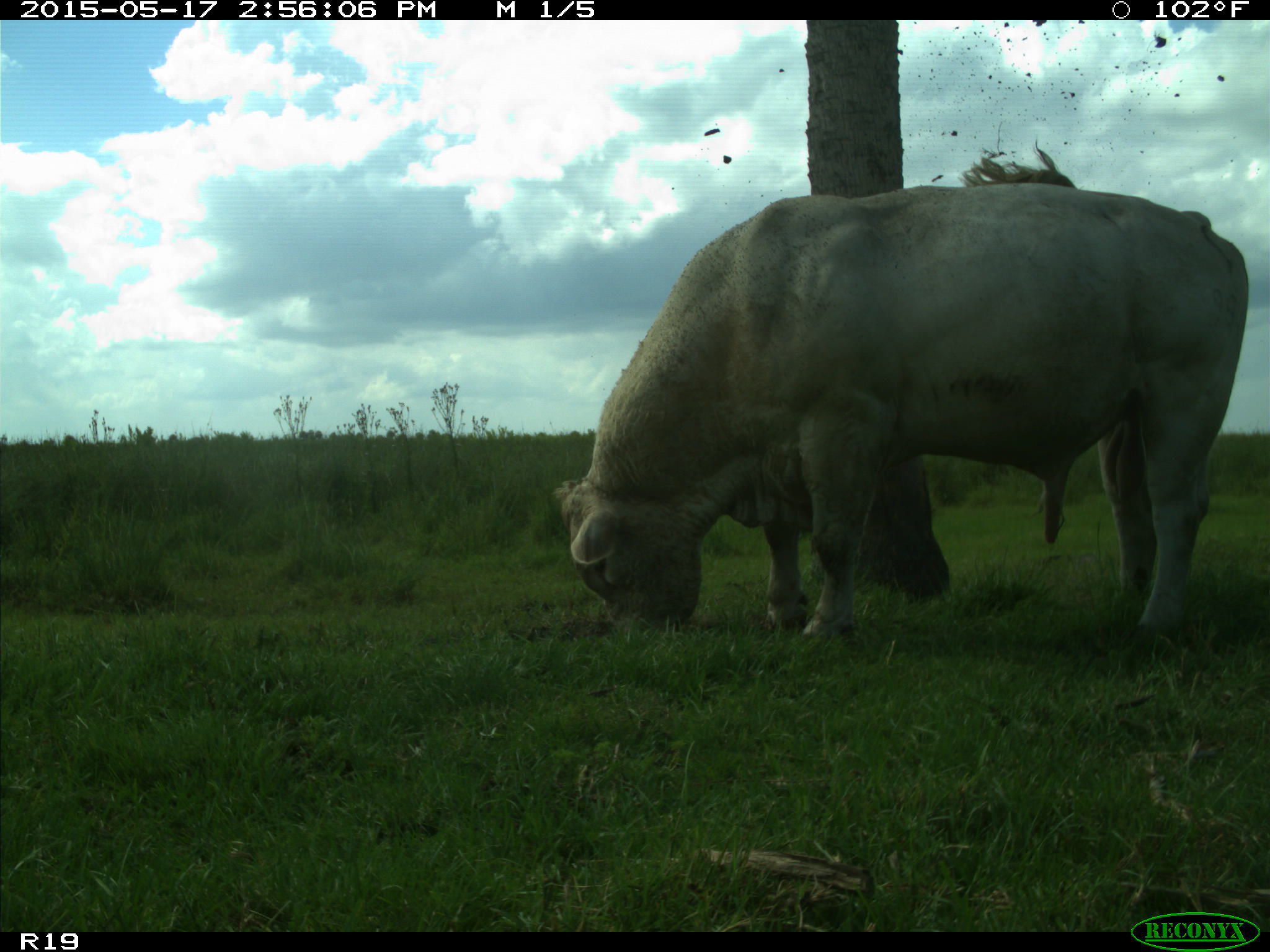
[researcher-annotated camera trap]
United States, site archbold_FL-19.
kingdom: Animalia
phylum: Chordata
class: Mammalia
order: Artiodactyla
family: Bovidae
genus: Bos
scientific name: Bos taurus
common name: domestic cow